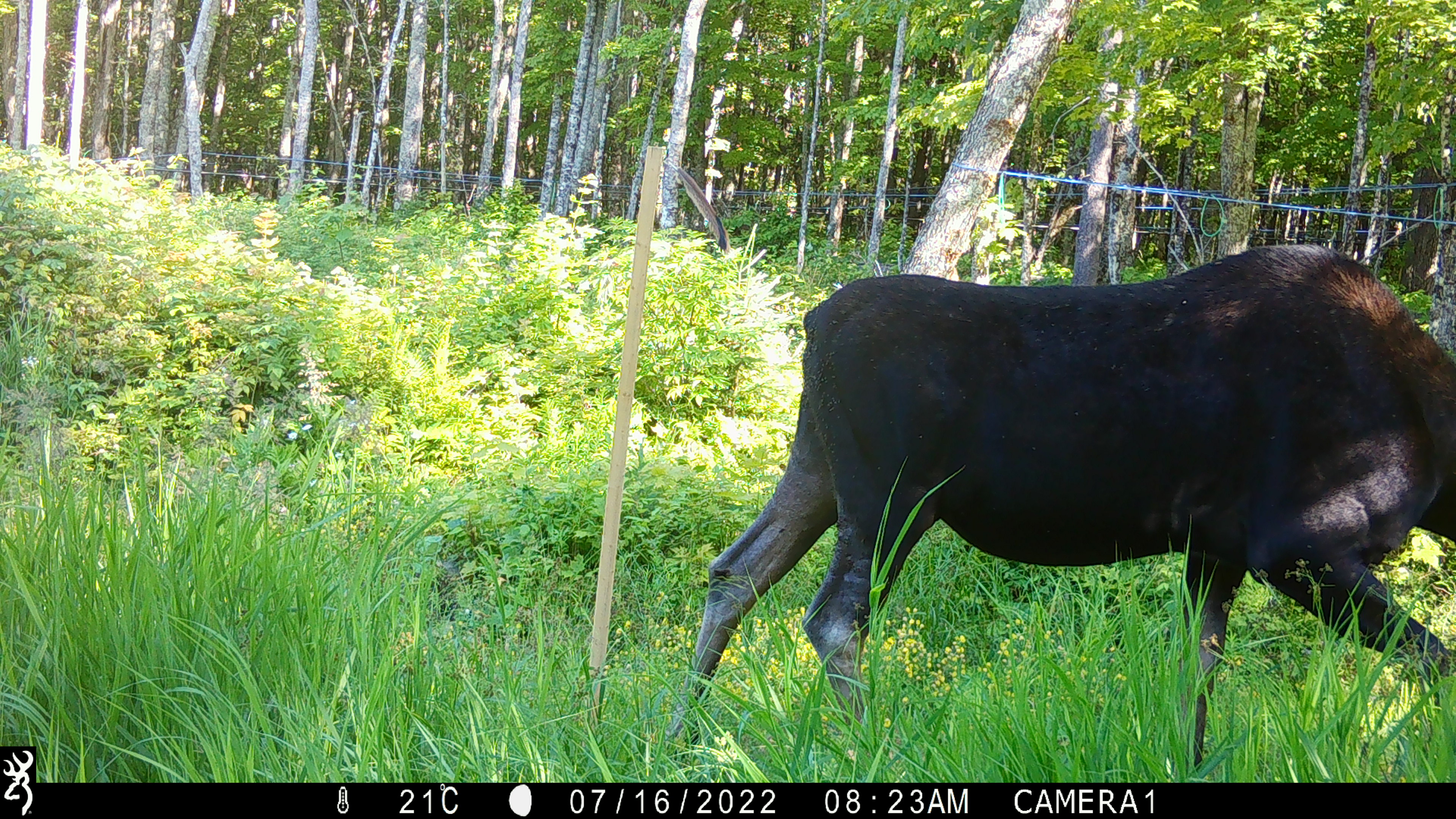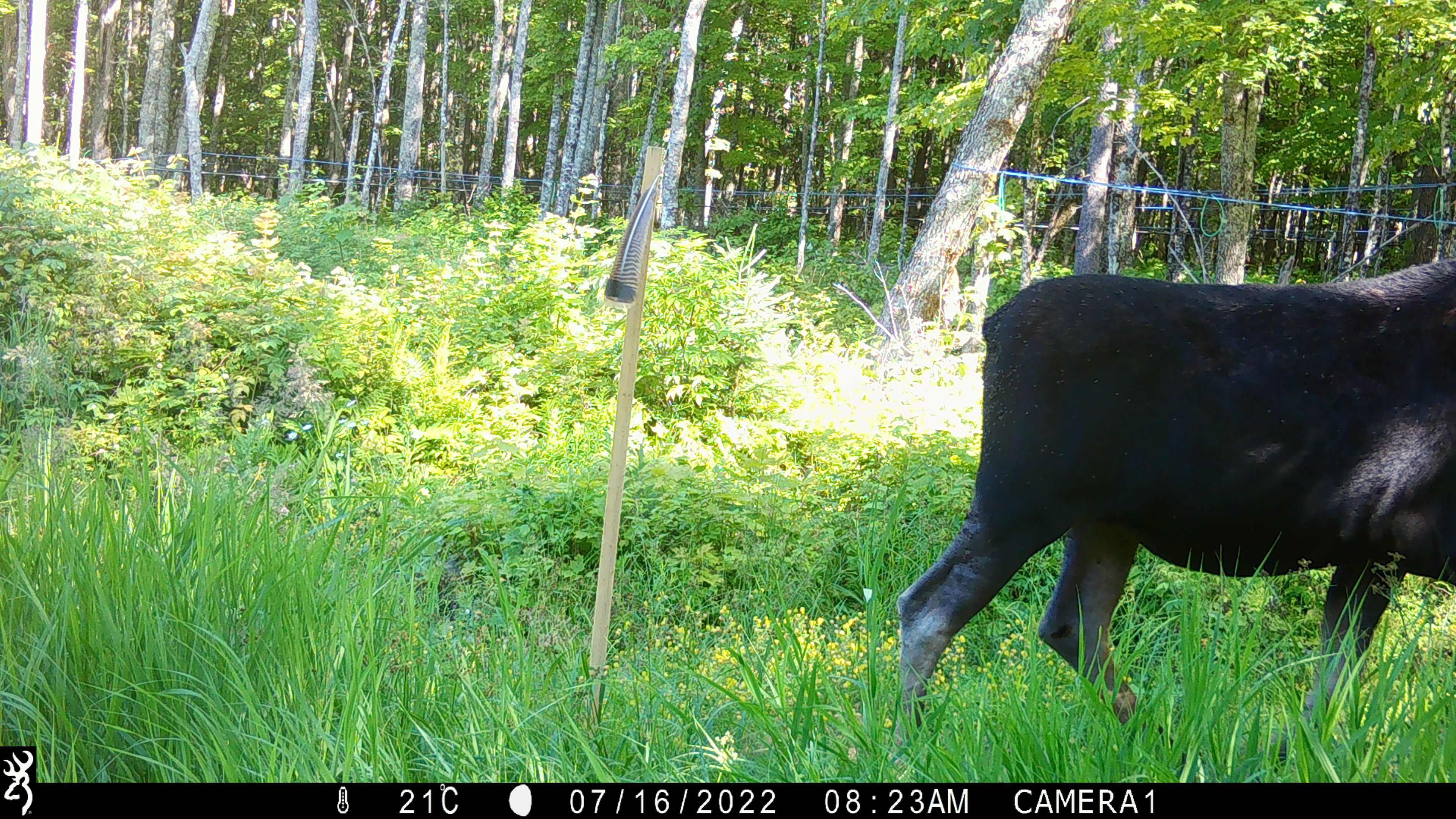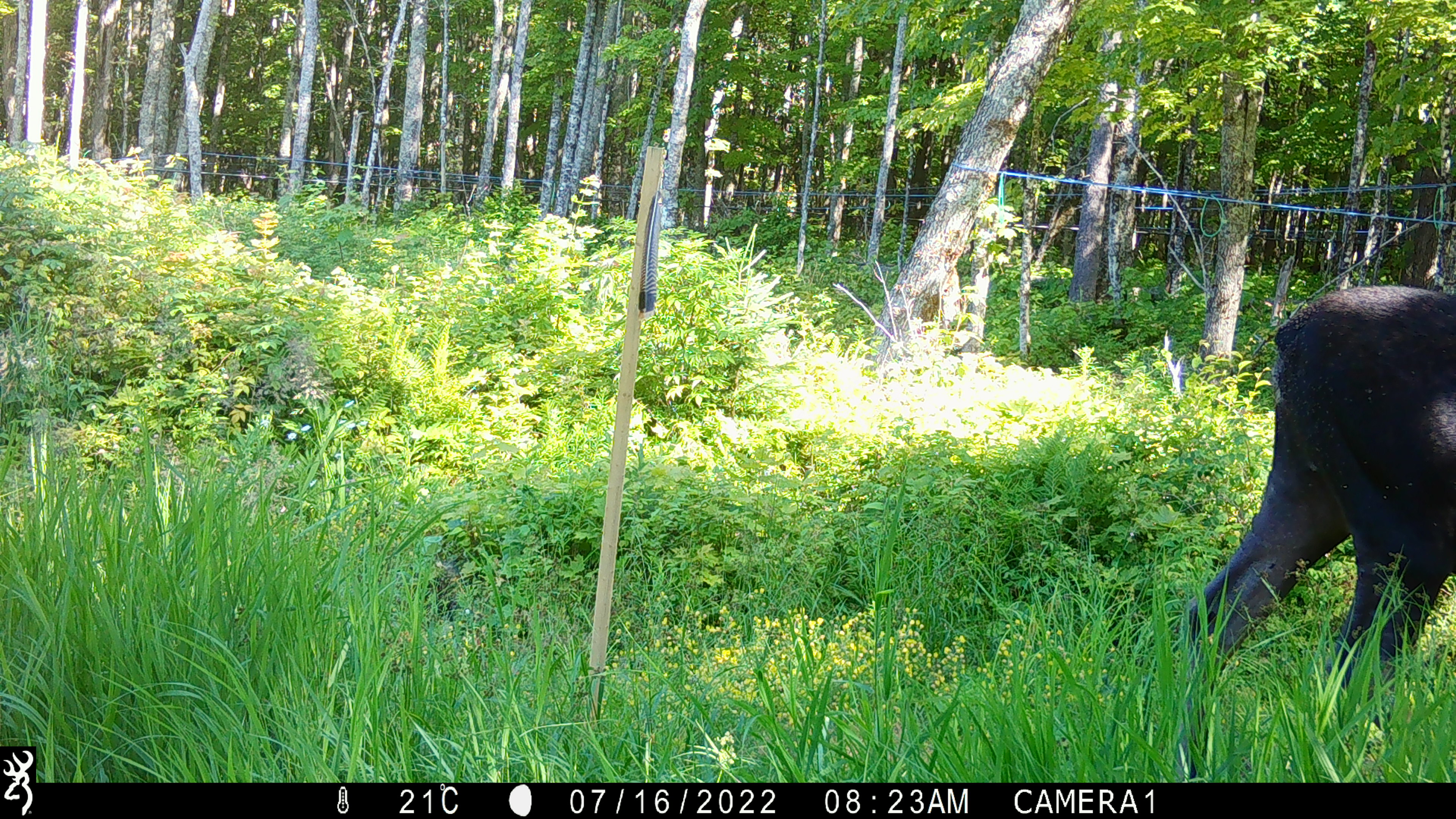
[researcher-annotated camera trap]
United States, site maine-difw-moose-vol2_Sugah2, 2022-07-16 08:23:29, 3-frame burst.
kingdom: Animalia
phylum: Chordata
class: Mammalia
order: Artiodactyla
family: Cervidae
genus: Alces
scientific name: Alces alces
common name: moose